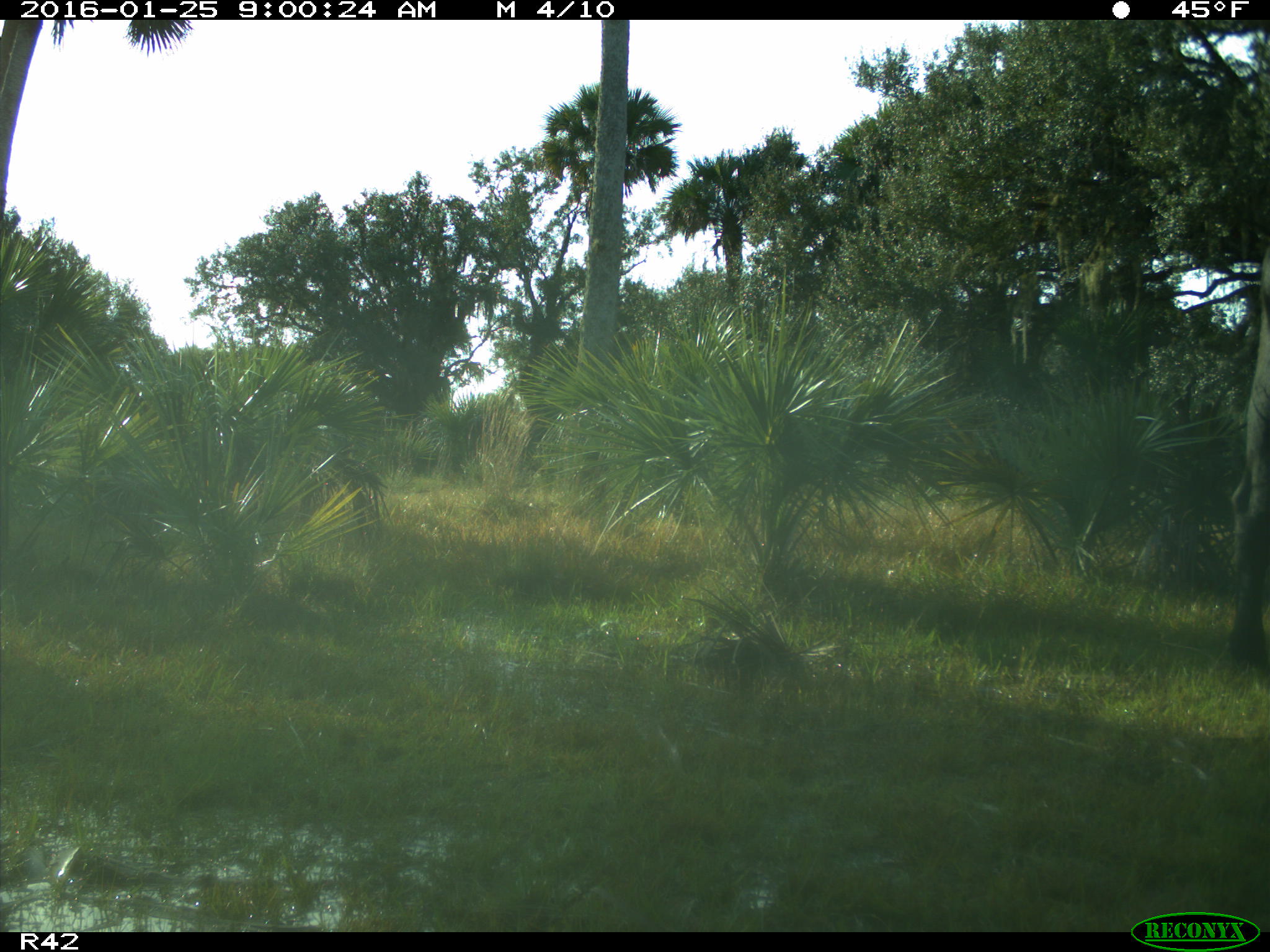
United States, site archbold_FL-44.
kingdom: Animalia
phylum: Chordata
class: Mammalia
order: Artiodactyla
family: Bovidae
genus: Bos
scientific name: Bos taurus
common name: domestic cow